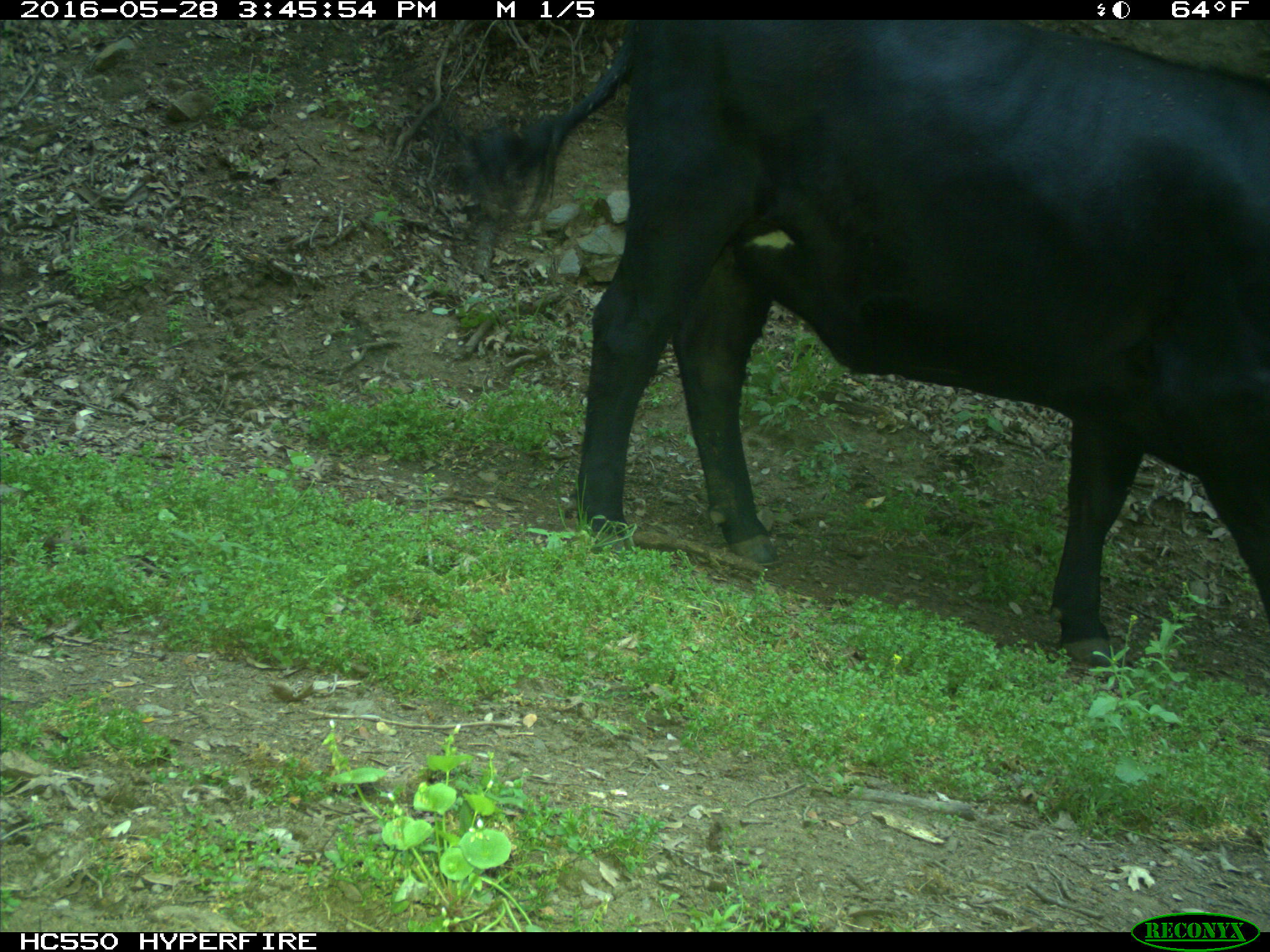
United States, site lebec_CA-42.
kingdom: Animalia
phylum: Chordata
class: Mammalia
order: Artiodactyla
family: Bovidae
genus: Bos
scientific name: Bos taurus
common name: domestic cow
Bos taurus (domestic cow).